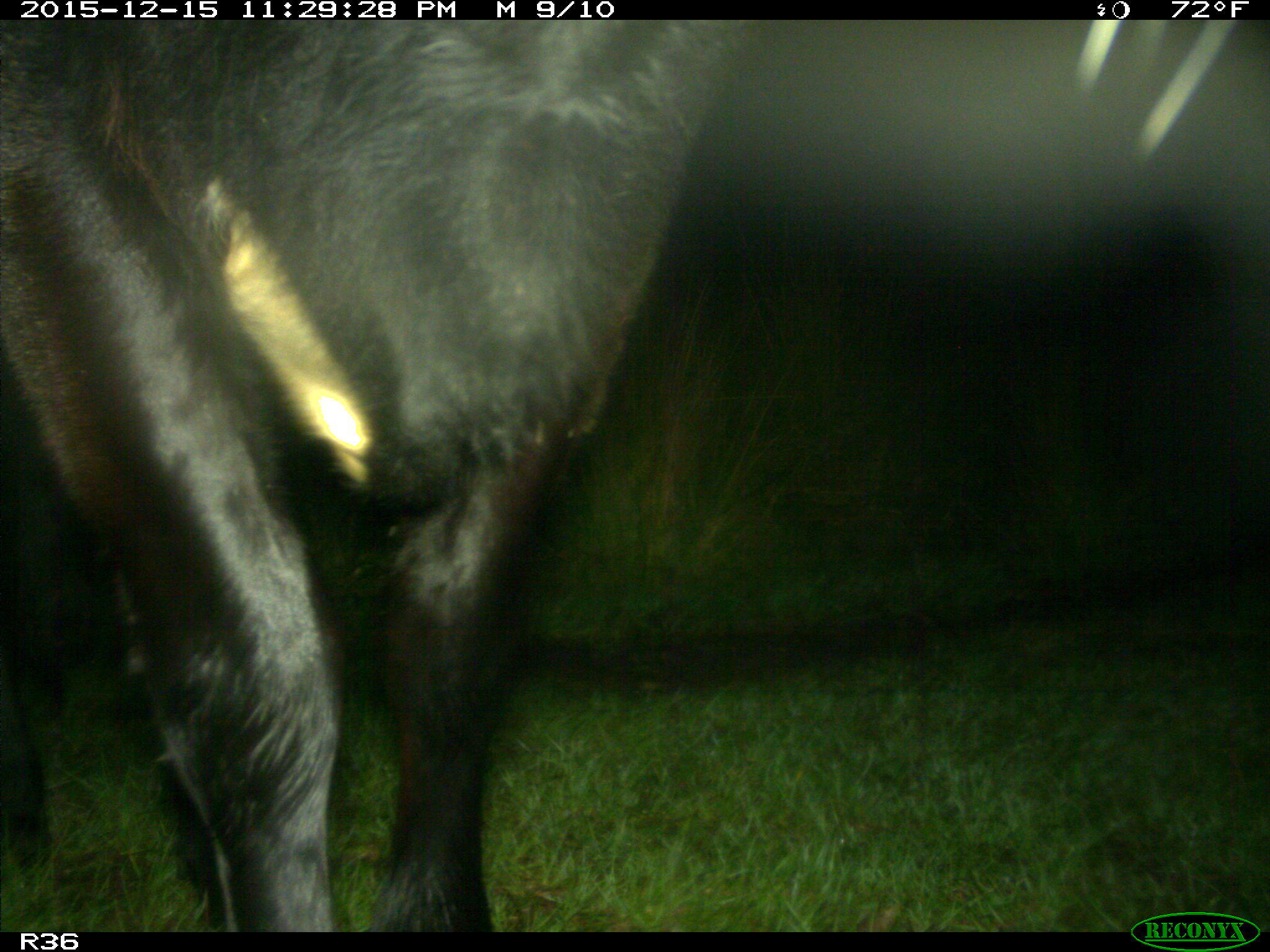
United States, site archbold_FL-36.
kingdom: Animalia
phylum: Chordata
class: Mammalia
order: Artiodactyla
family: Bovidae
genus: Bos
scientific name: Bos taurus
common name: domestic cow